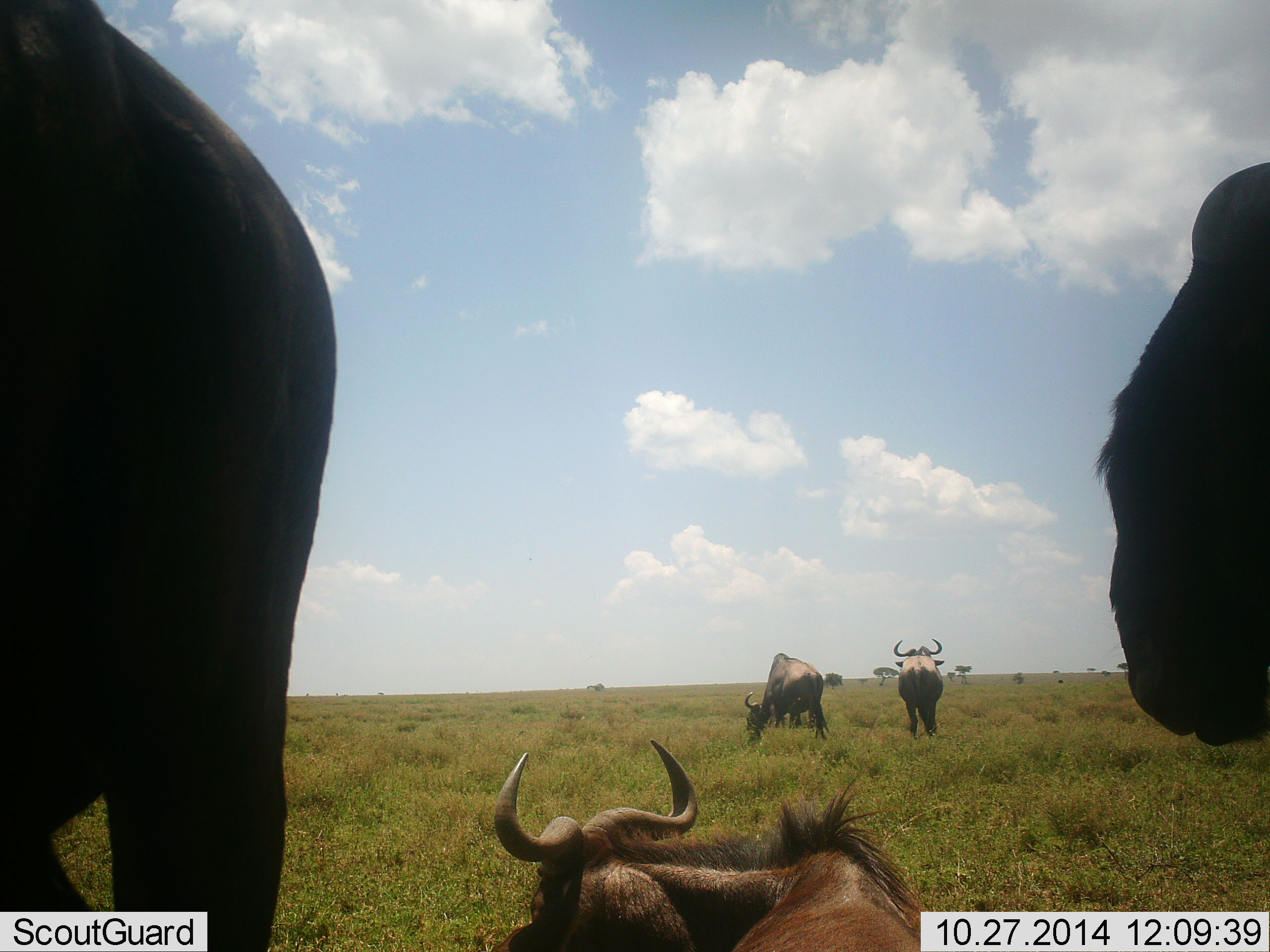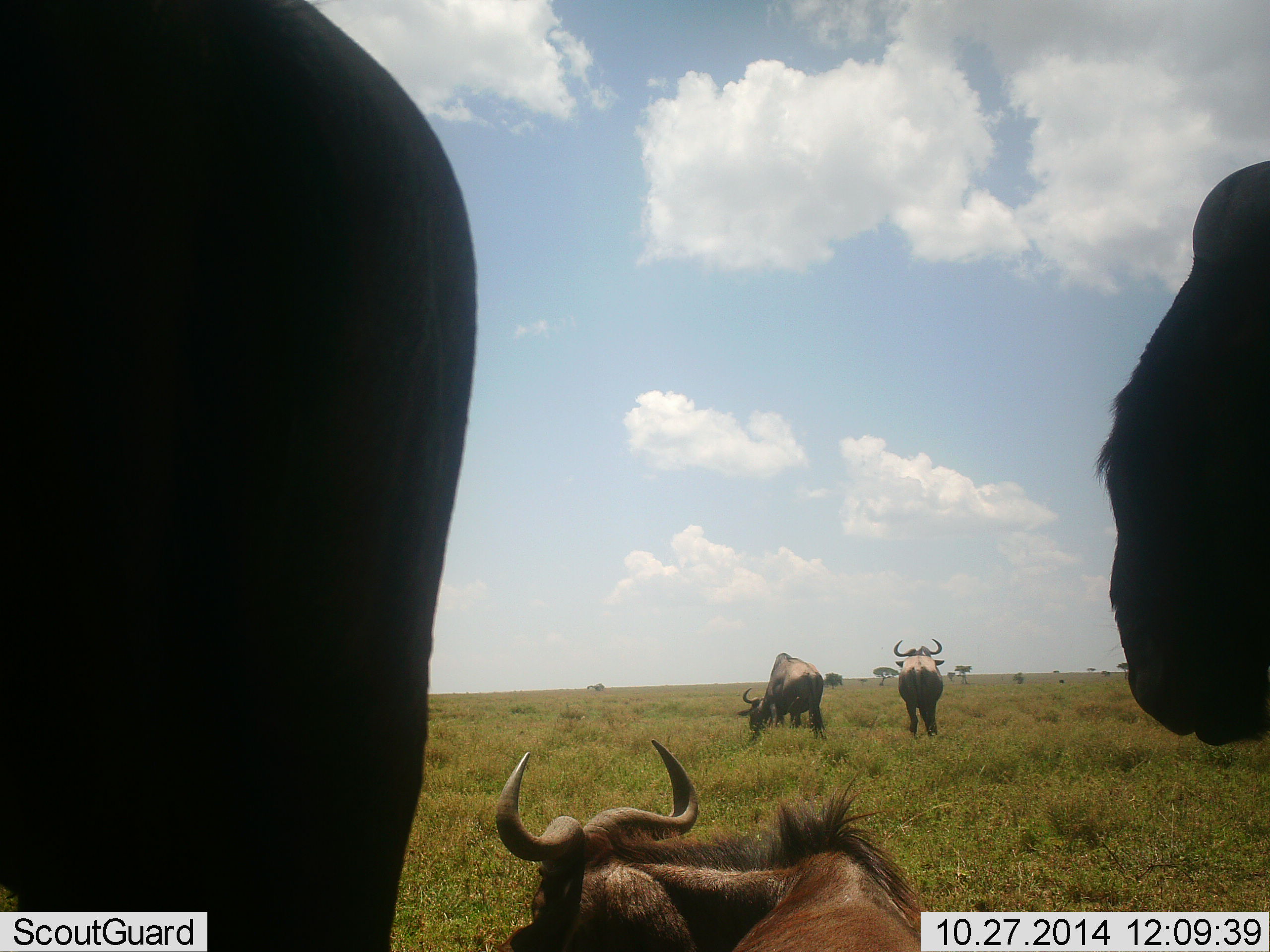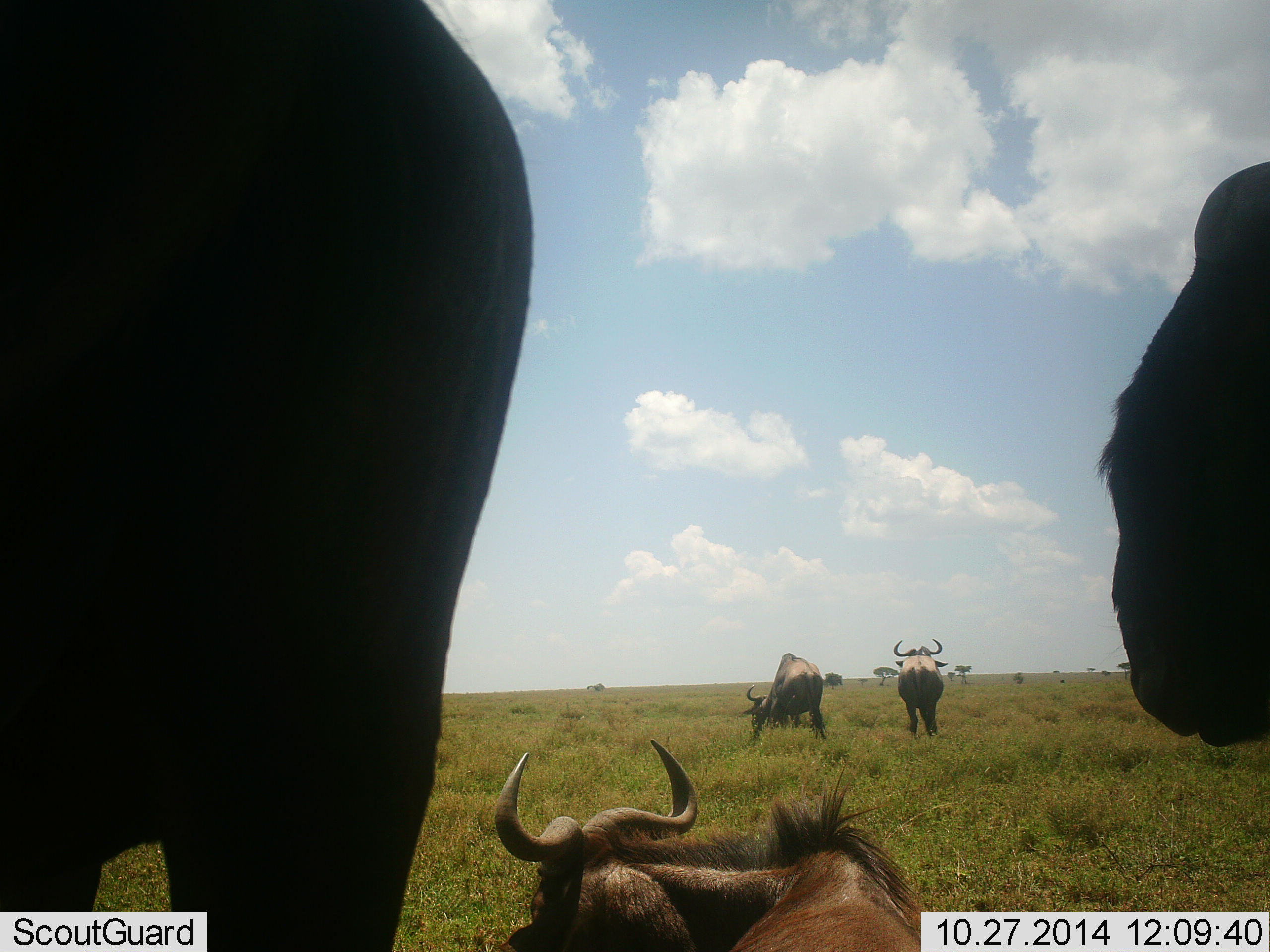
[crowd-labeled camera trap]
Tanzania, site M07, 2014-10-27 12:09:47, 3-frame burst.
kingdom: Animalia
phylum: Chordata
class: Mammalia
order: Artiodactyla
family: Bovidae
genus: Connochaetes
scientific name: Connochaetes taurinus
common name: blue wildebeest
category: wildebeest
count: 5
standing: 70%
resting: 90%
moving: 40%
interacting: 0%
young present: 0%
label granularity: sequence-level